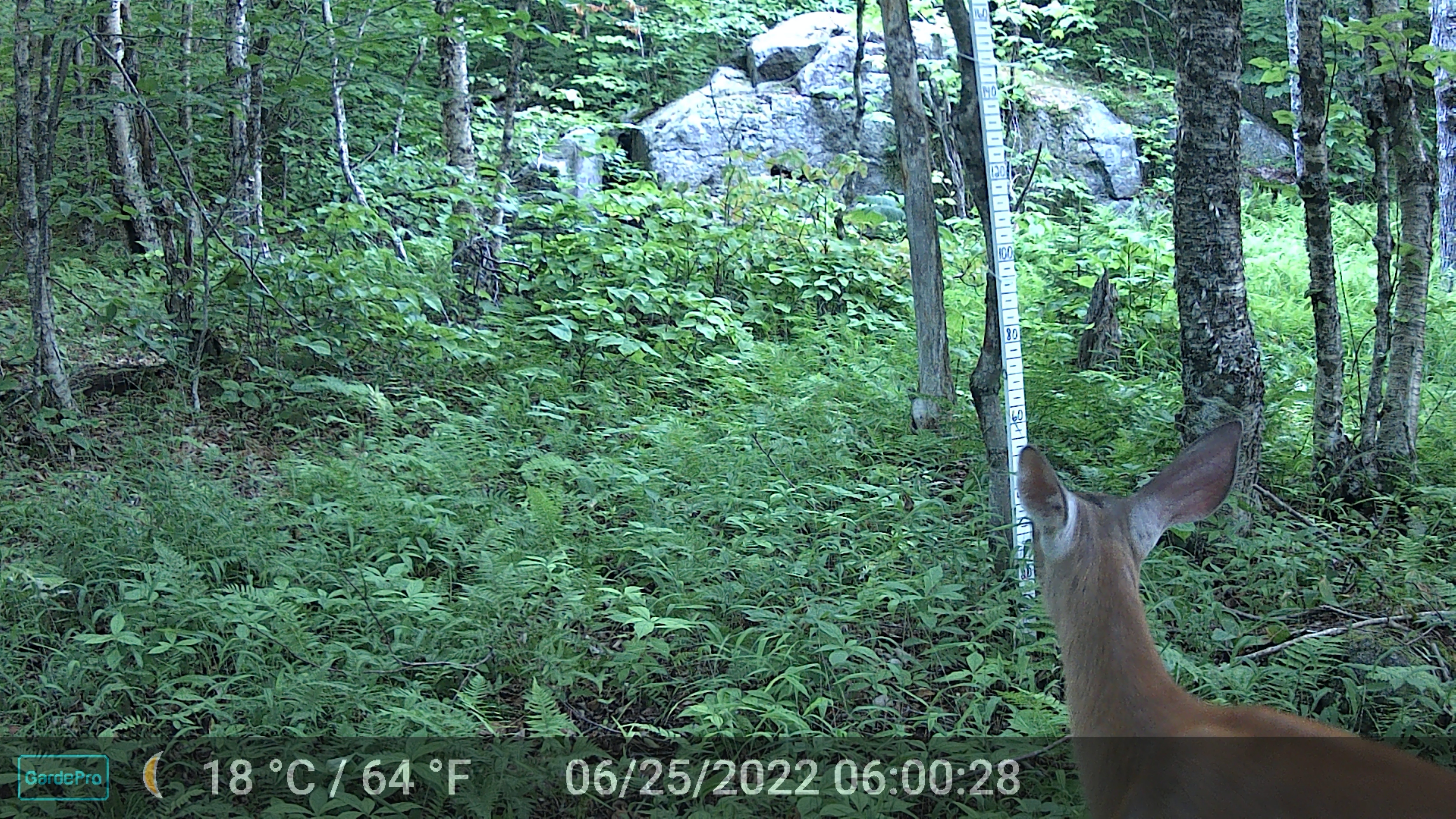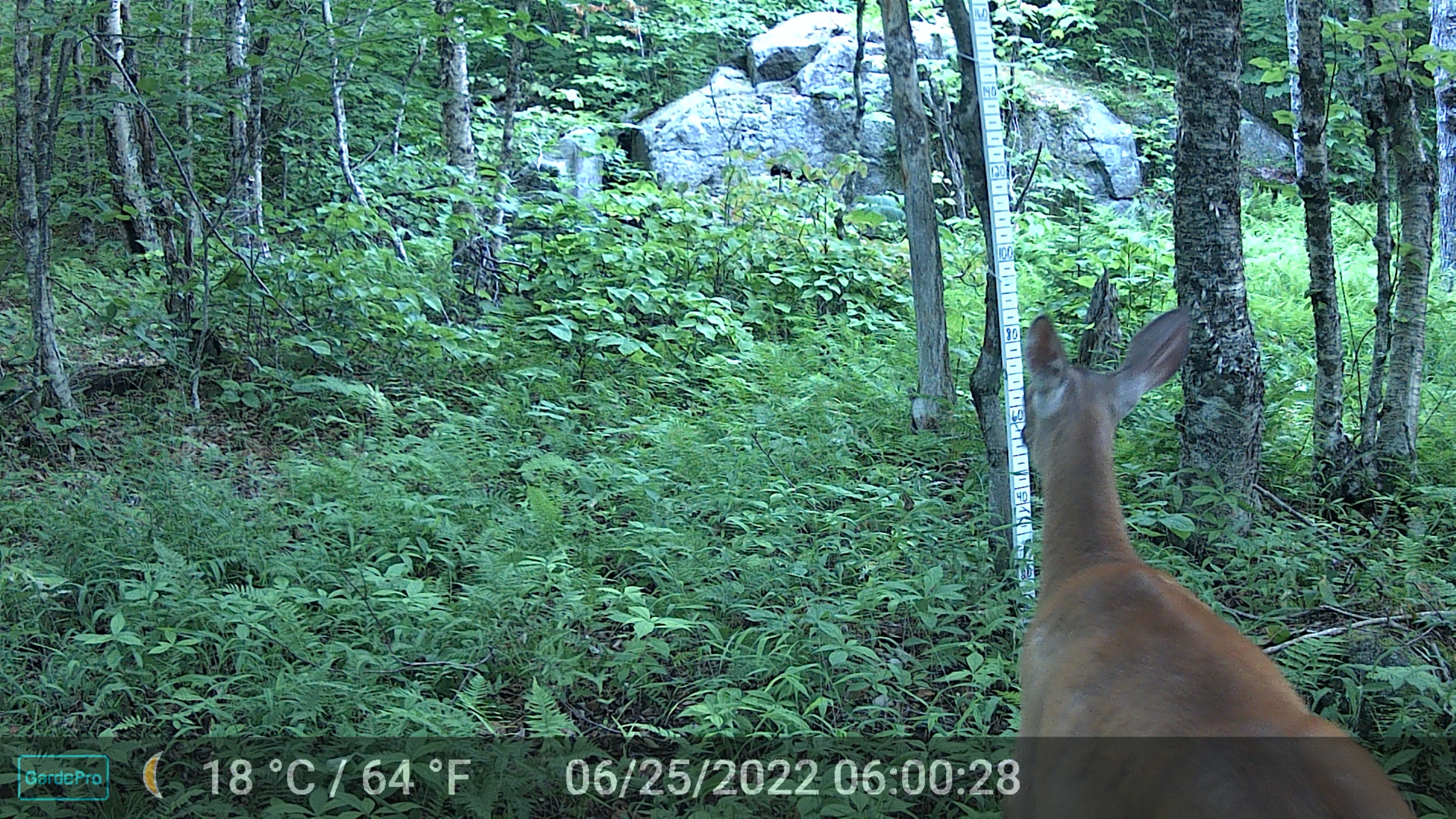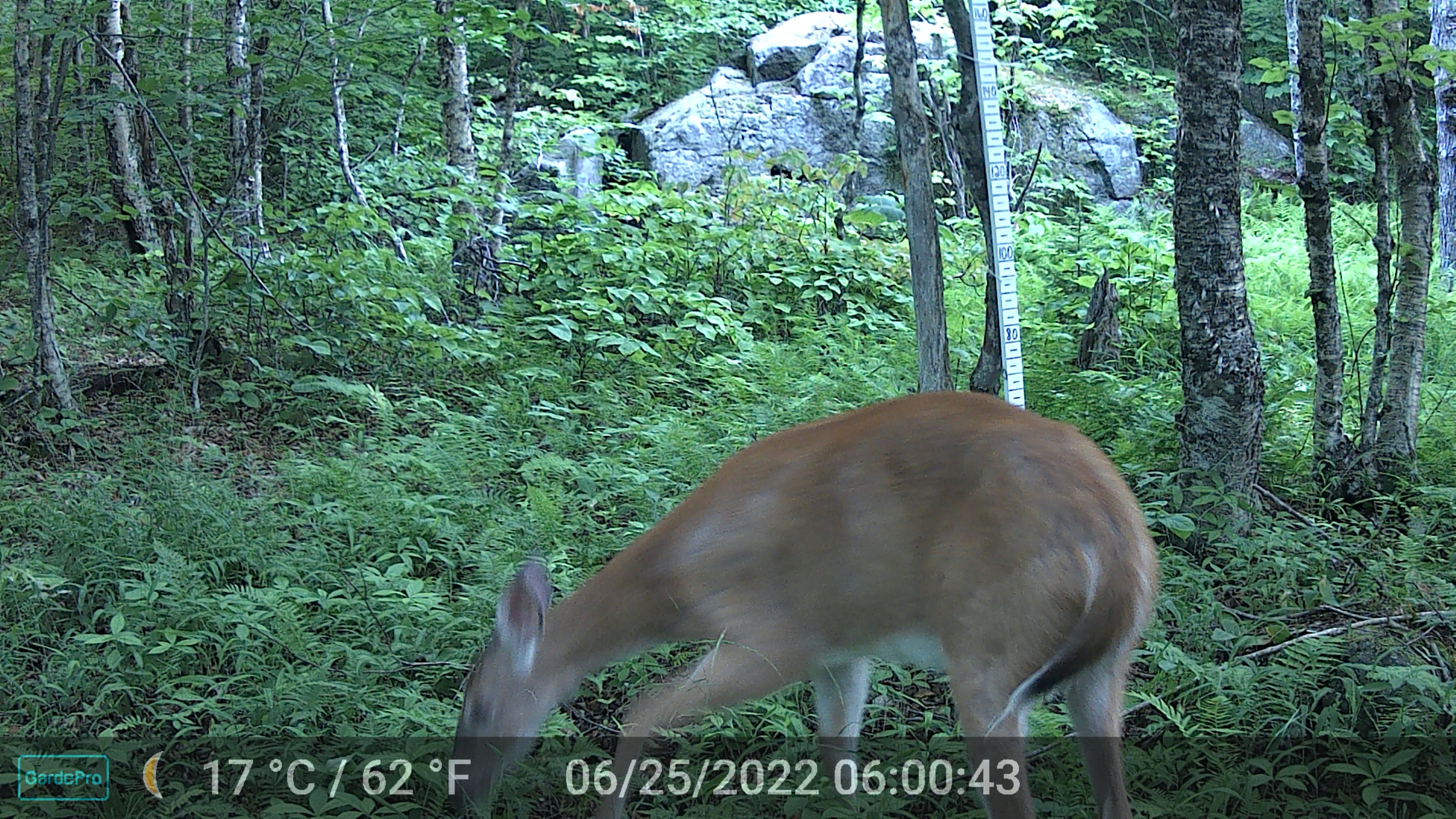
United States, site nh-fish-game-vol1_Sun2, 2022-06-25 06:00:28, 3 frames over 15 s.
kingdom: Animalia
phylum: Chordata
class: Mammalia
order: Artiodactyla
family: Cervidae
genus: Odocoileus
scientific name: Odocoileus virginianus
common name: white-tailed deer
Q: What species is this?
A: White-tailed deer (Odocoileus virginianus).